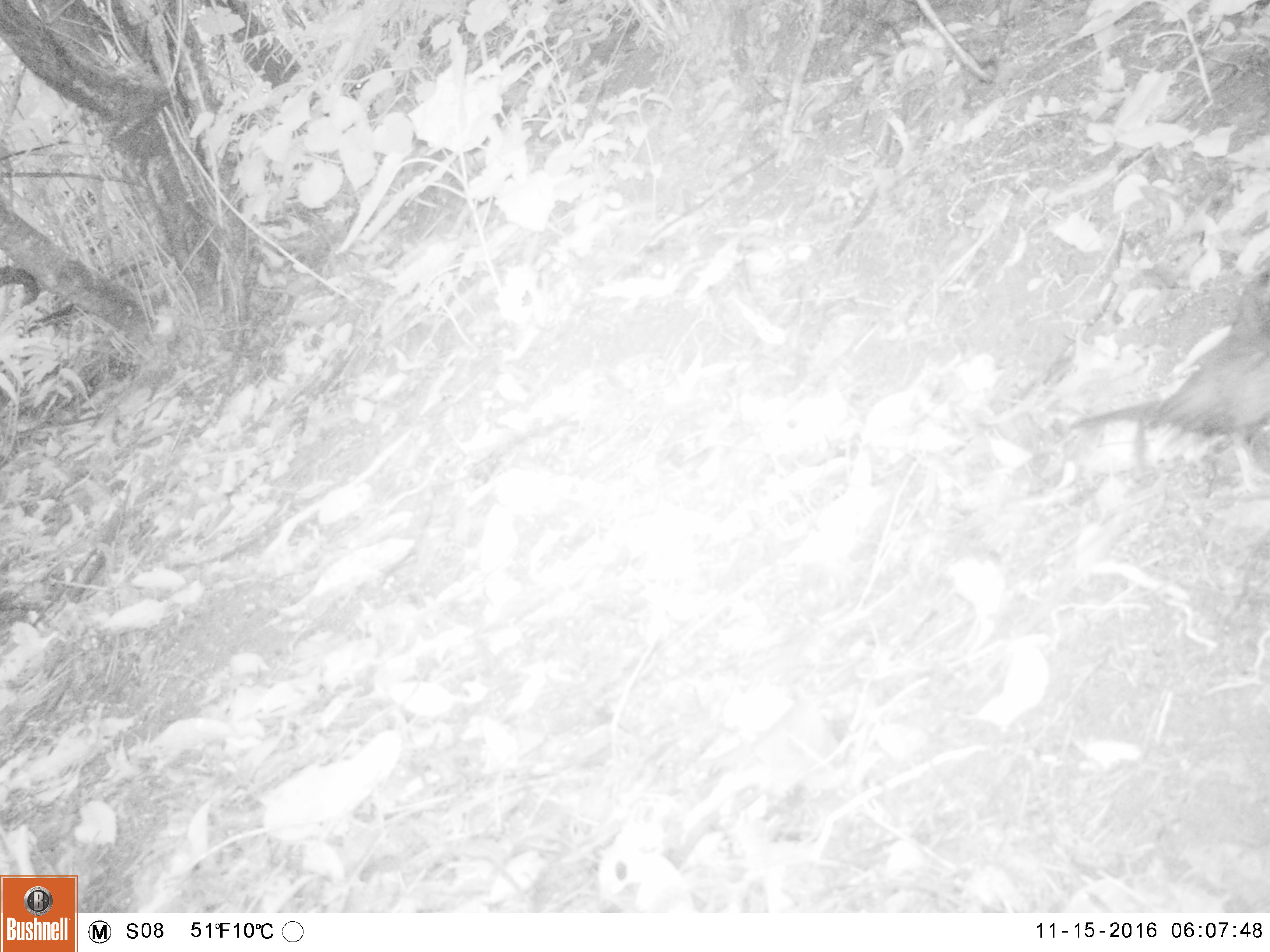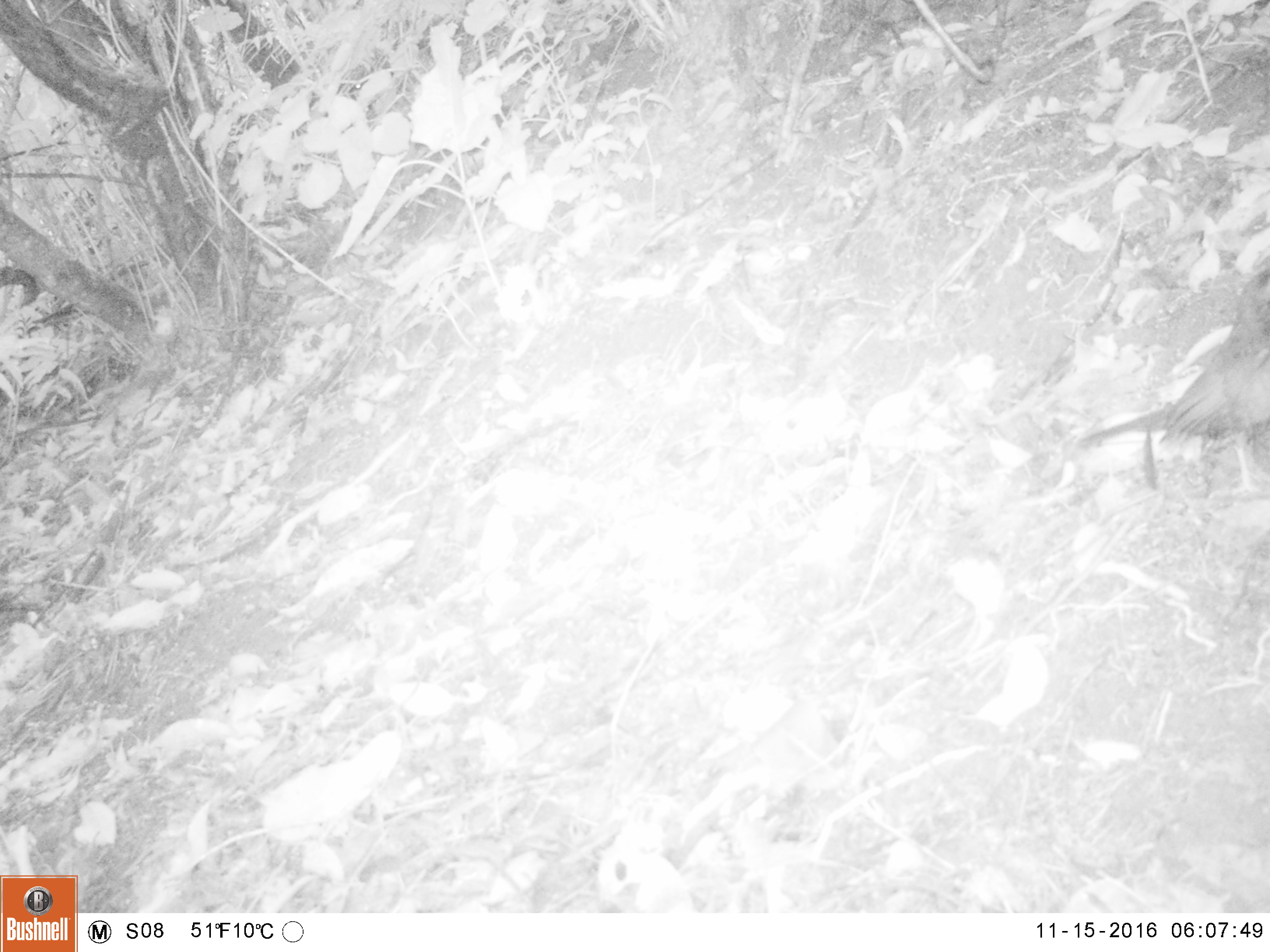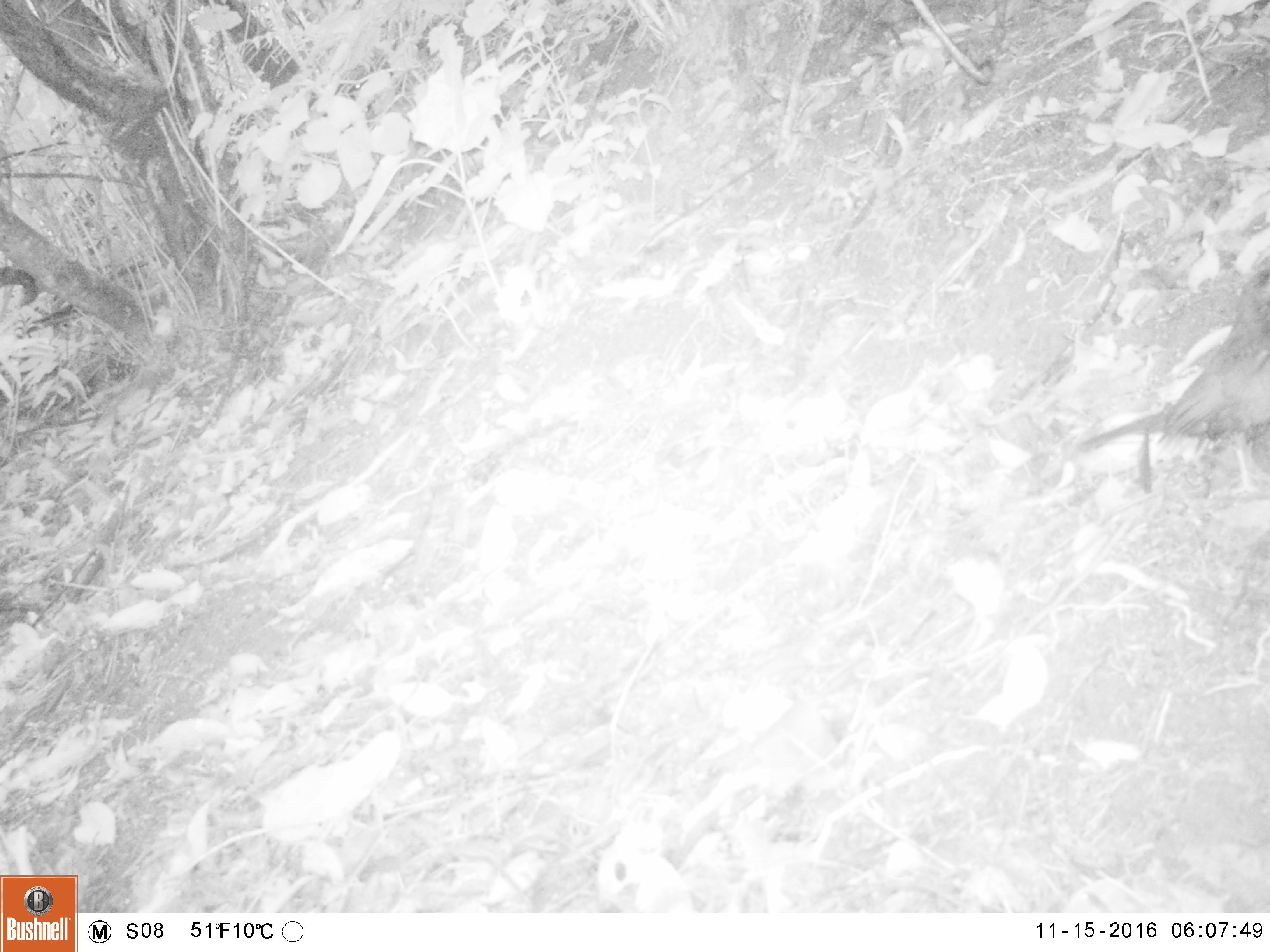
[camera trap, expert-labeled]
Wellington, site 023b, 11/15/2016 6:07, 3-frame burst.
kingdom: Animalia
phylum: Chordata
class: Aves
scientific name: Aves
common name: bird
Bird (Aves).